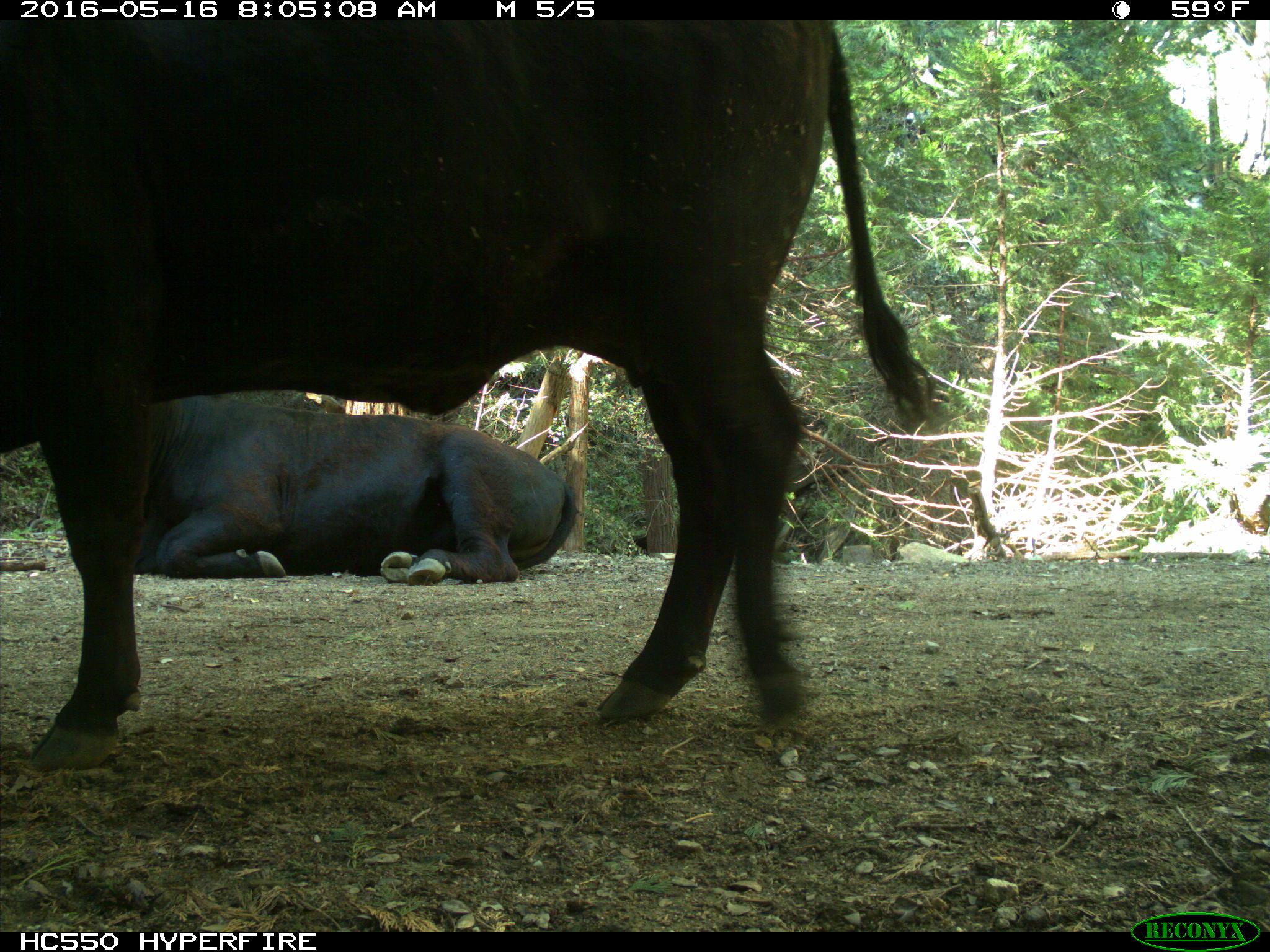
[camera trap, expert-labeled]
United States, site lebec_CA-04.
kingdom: Animalia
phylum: Chordata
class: Mammalia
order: Artiodactyla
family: Bovidae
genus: Bos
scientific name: Bos taurus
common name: domestic cow